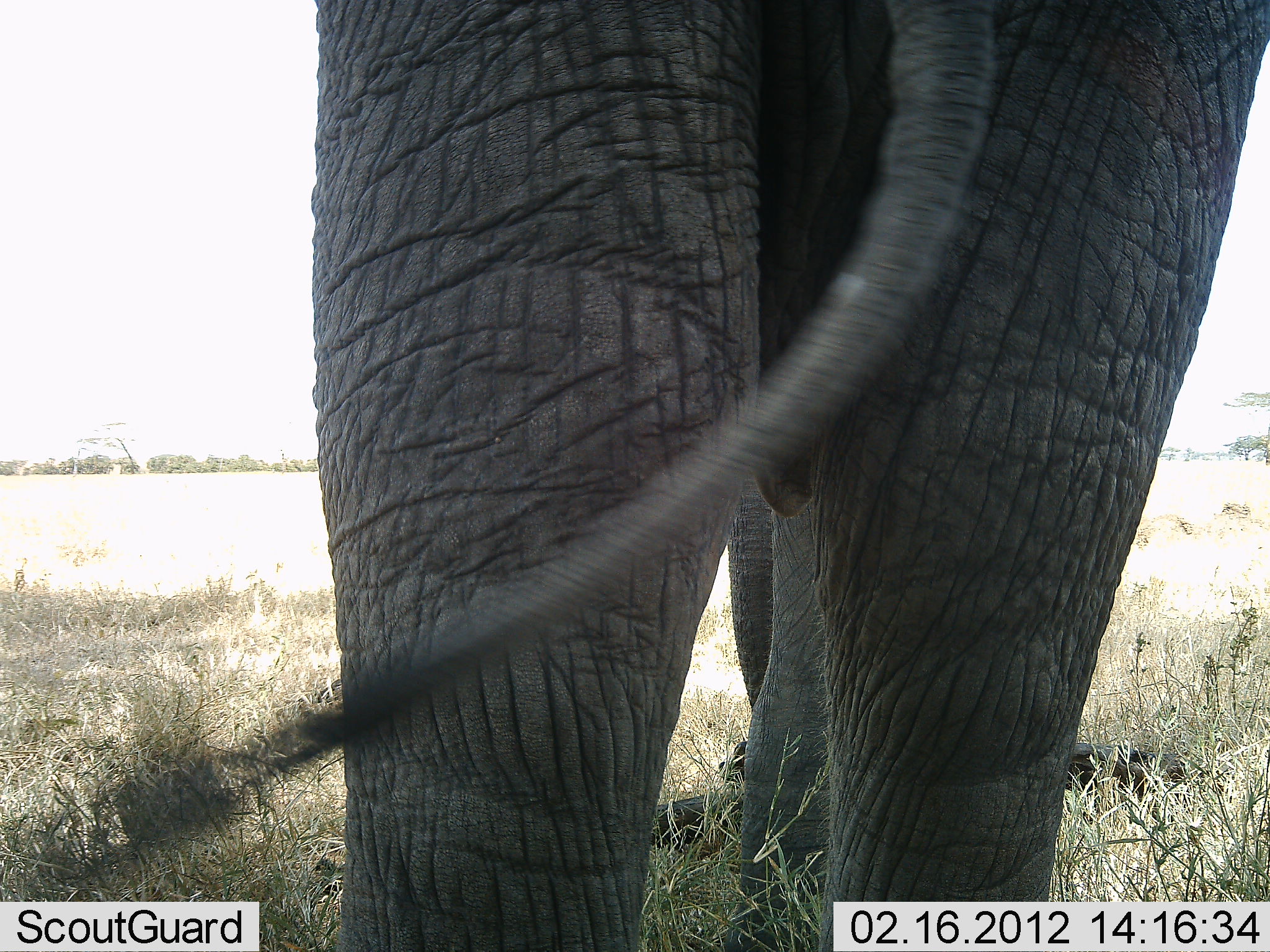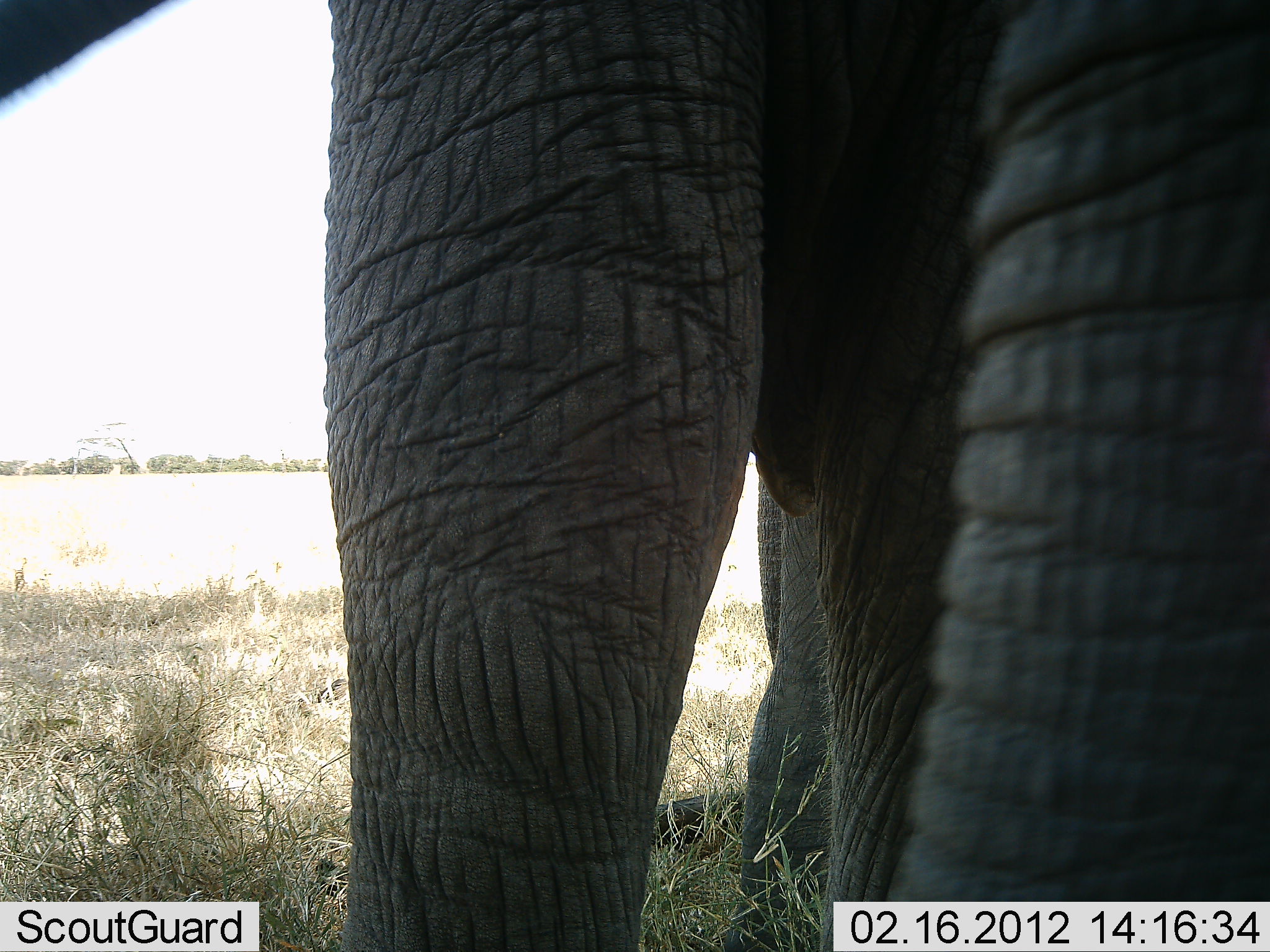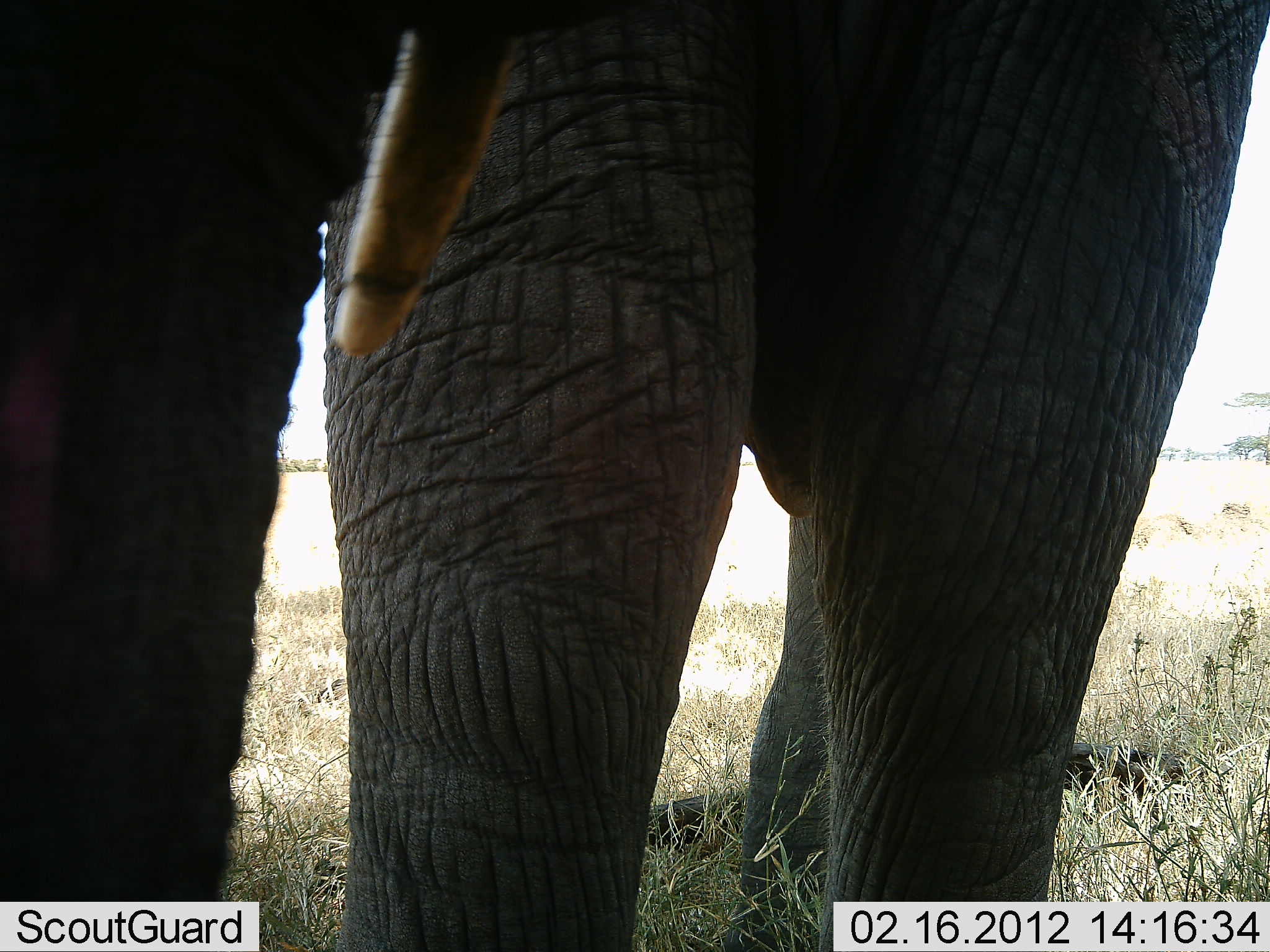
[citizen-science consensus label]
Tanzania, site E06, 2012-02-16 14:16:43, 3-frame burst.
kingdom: Animalia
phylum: Chordata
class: Mammalia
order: Proboscidea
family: Elephantidae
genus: Loxodonta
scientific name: Loxodonta africana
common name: african bush elephant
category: elephant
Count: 2.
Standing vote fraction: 80%.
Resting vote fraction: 4%.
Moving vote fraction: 16%.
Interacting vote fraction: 8%.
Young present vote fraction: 0%.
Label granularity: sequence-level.